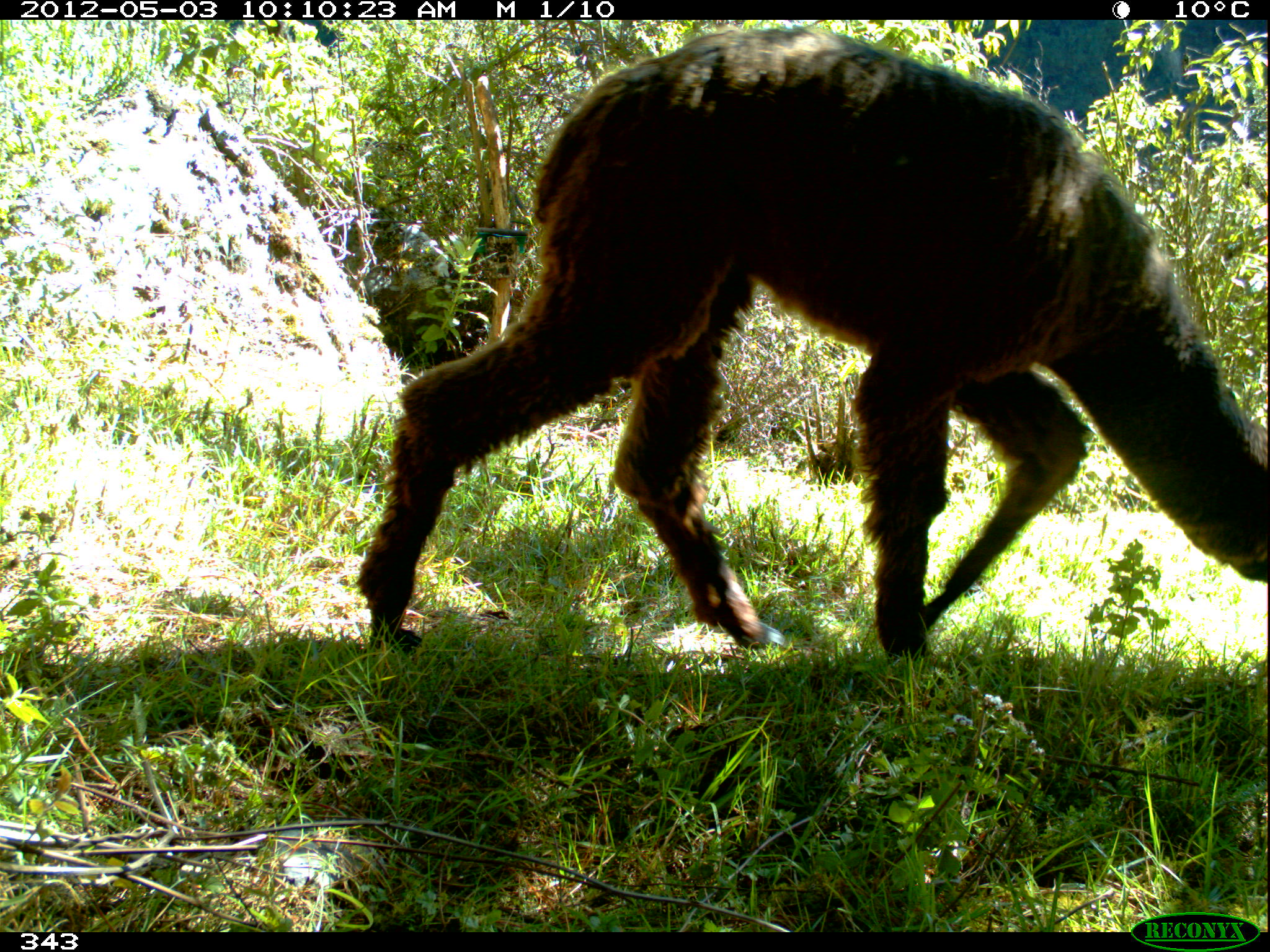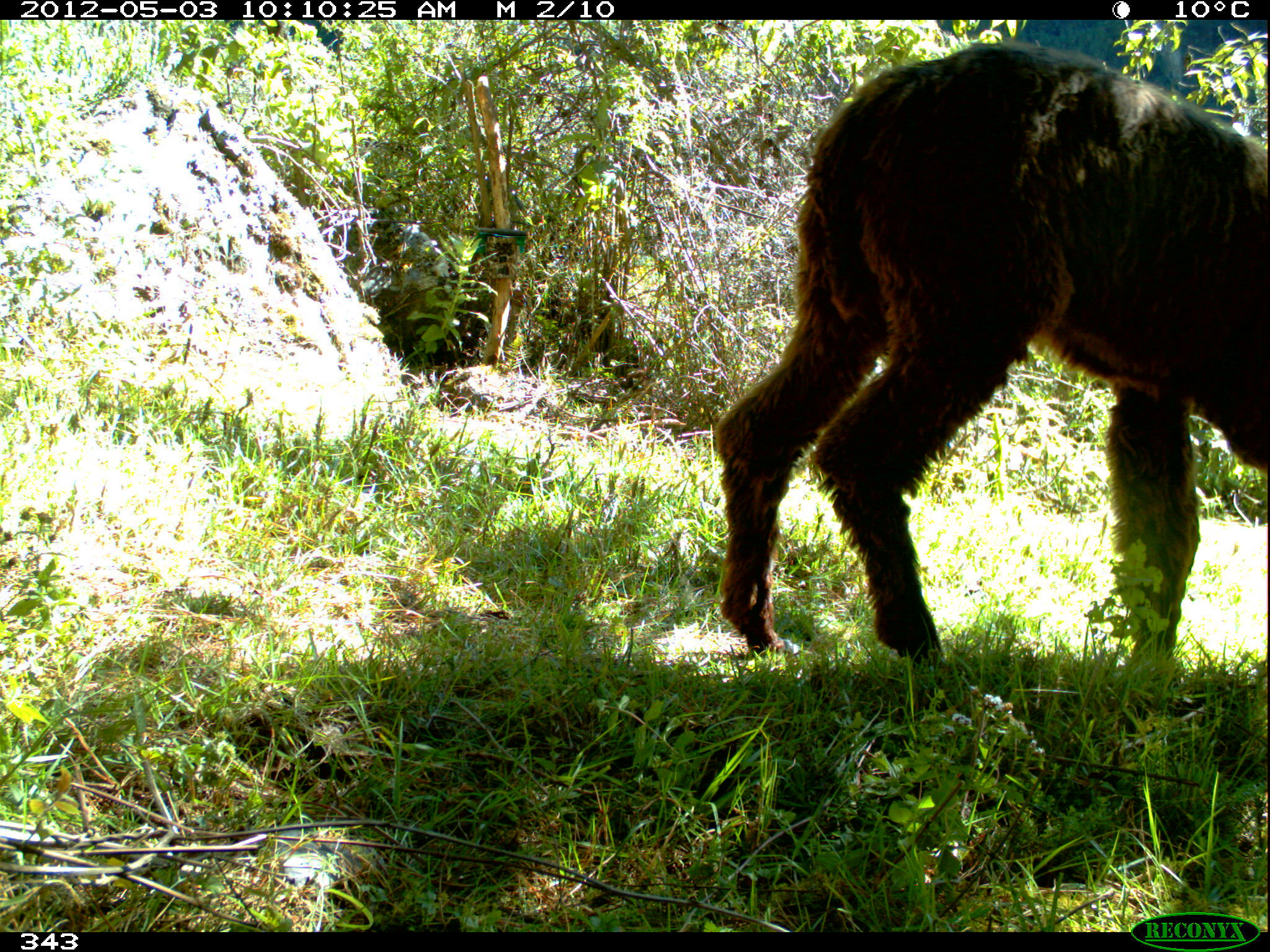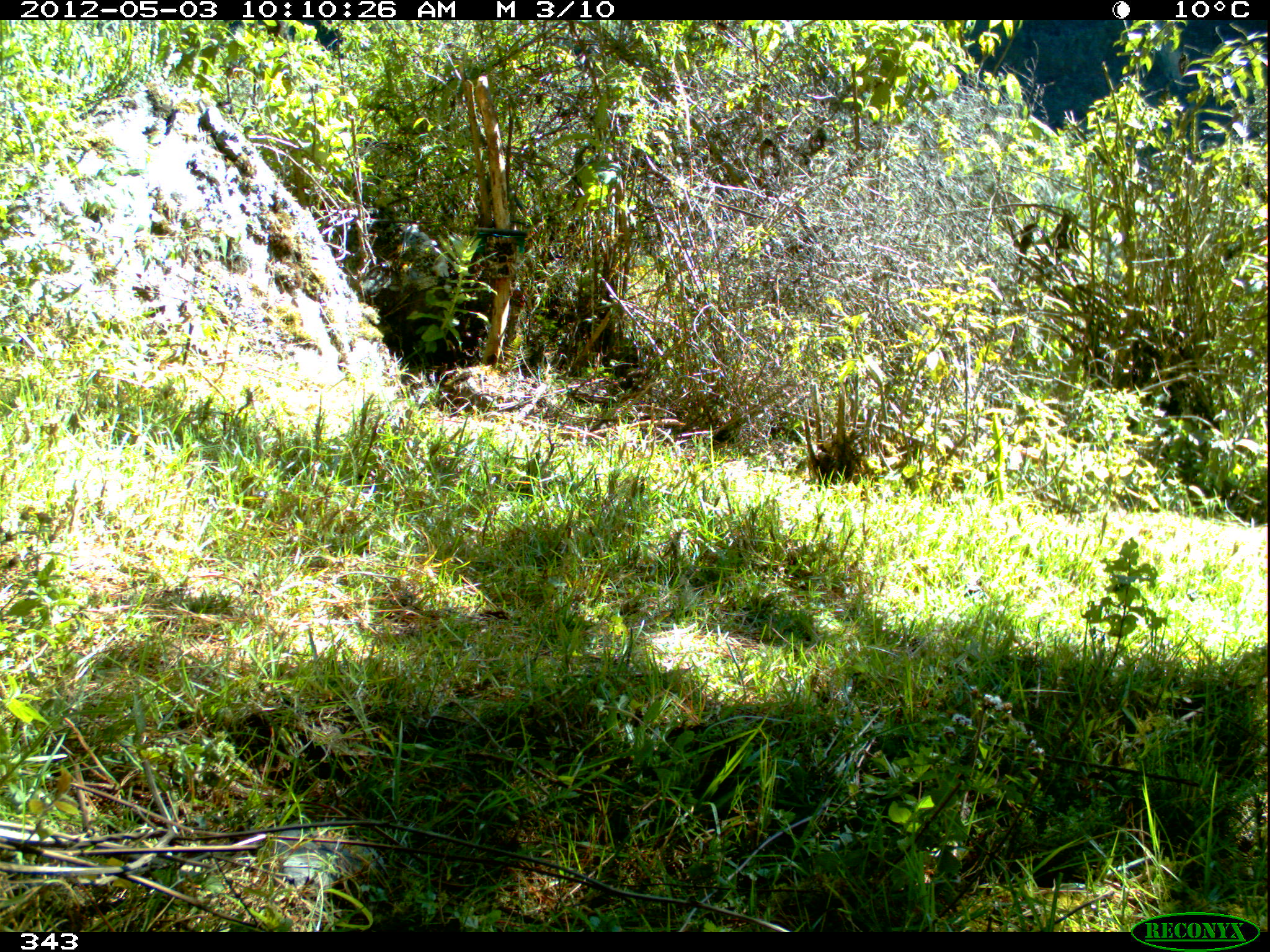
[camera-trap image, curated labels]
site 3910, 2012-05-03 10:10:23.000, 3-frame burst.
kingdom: Animalia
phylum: Chordata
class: Mammalia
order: Artiodactyla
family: Camelidae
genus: Vicugna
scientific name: Vicugna pacos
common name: alpaca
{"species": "Vicugna pacos (alpaca)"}